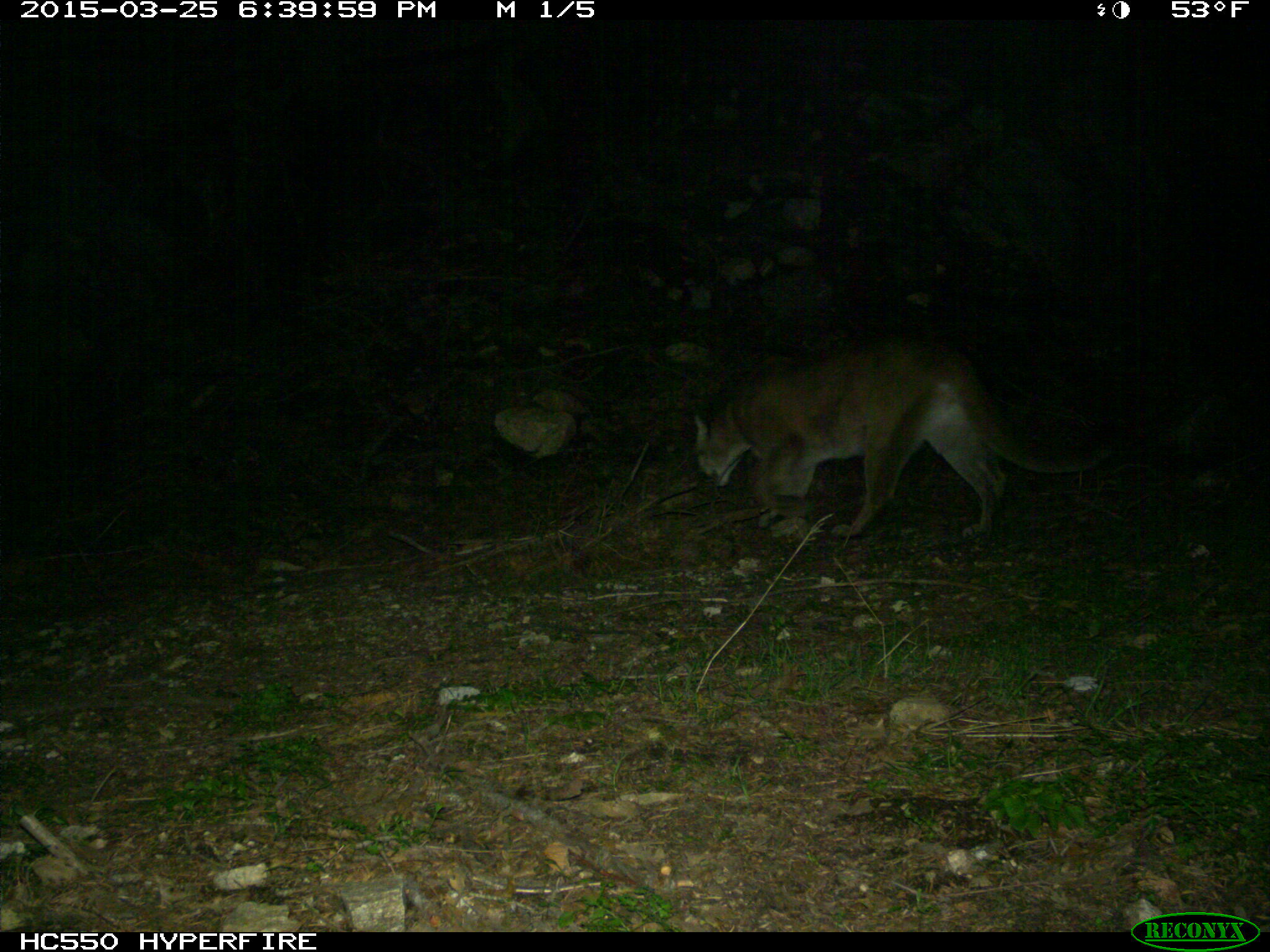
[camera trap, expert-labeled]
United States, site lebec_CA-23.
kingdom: Animalia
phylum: Chordata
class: Mammalia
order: Carnivora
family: Felidae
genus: Puma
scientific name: Puma concolor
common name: mountain lion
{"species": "Puma concolor (mountain lion)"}